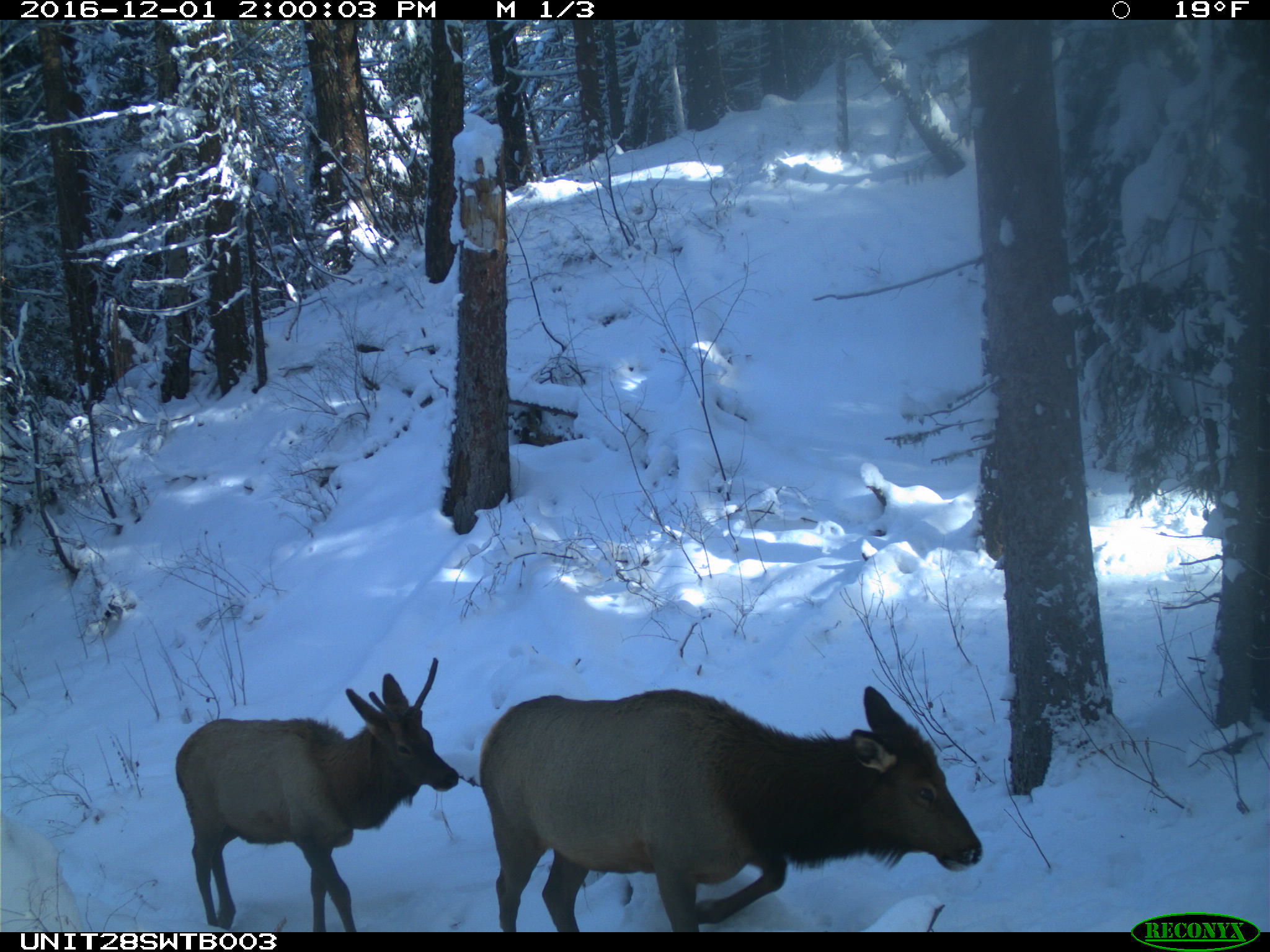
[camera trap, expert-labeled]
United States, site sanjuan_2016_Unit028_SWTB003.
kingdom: Animalia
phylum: Chordata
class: Mammalia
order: Artiodactyla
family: Cervidae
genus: Cervus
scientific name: Cervus elaphus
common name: red deer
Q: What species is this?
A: Cervus elaphus (red deer).